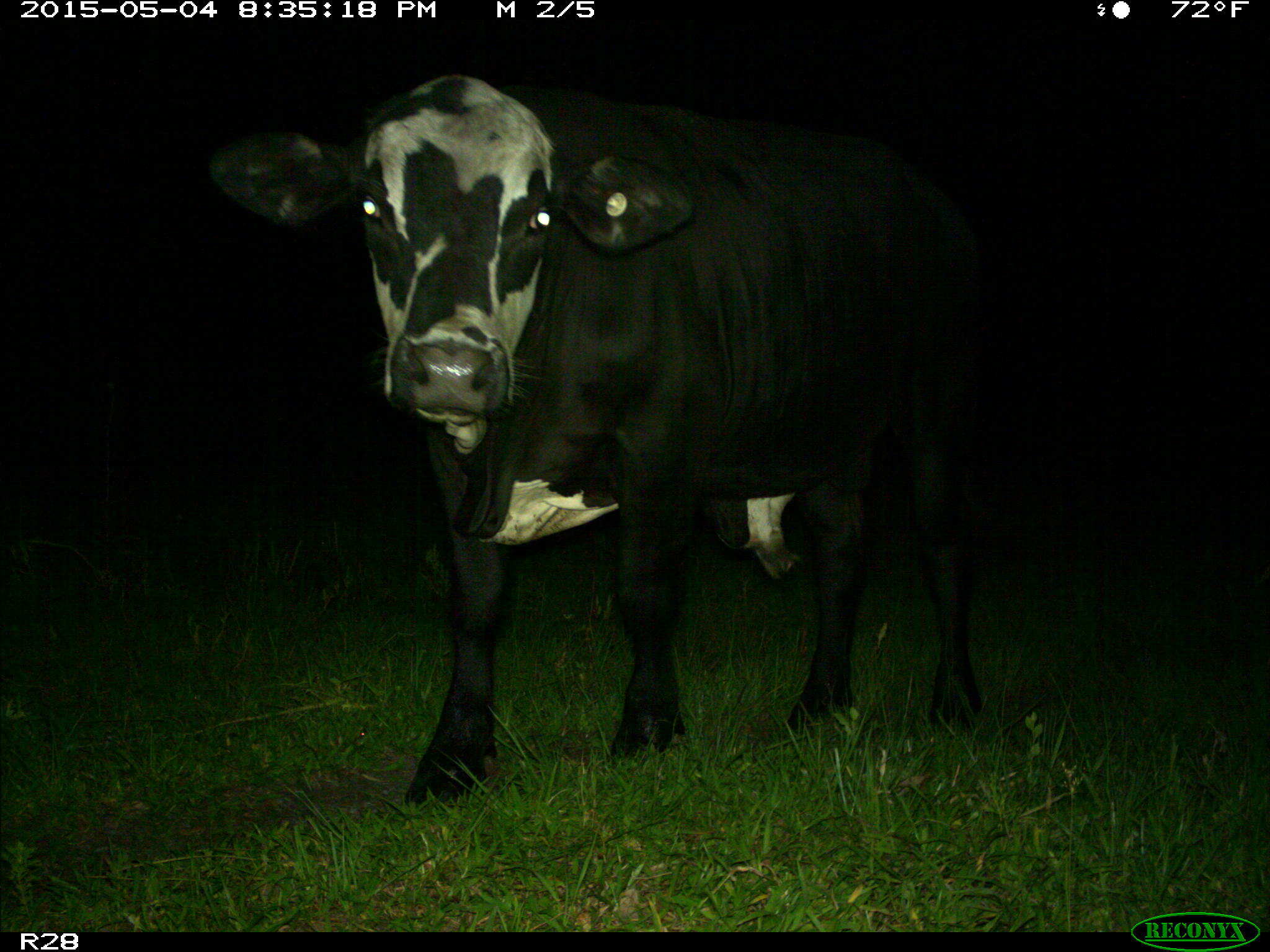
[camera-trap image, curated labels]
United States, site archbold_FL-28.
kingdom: Animalia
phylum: Chordata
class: Mammalia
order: Artiodactyla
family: Bovidae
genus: Bos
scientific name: Bos taurus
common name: domestic cow